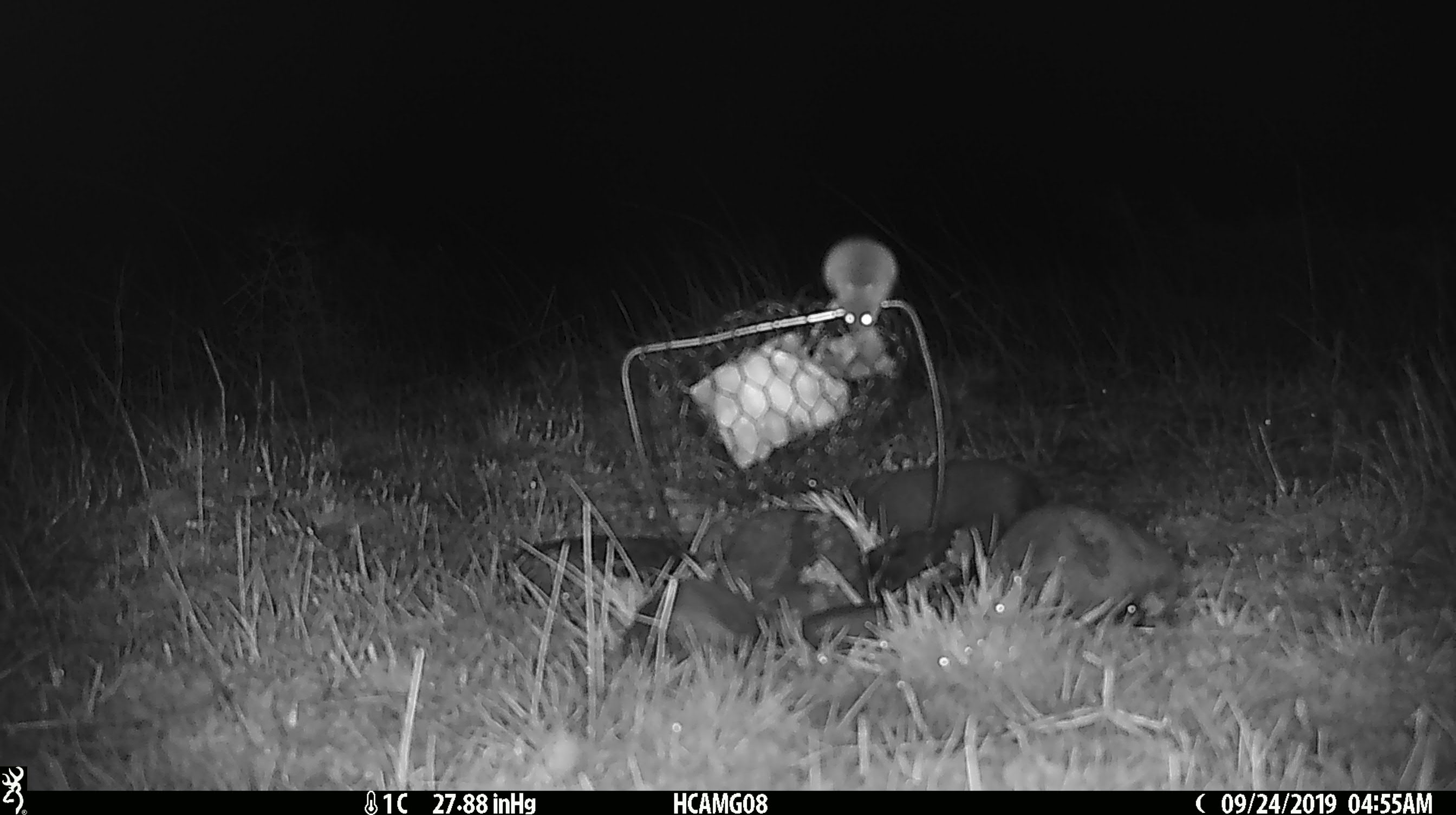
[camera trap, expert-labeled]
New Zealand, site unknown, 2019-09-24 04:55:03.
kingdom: Animalia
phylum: Chordata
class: Mammalia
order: Rodentia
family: Muridae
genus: Mus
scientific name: Mus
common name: mouse